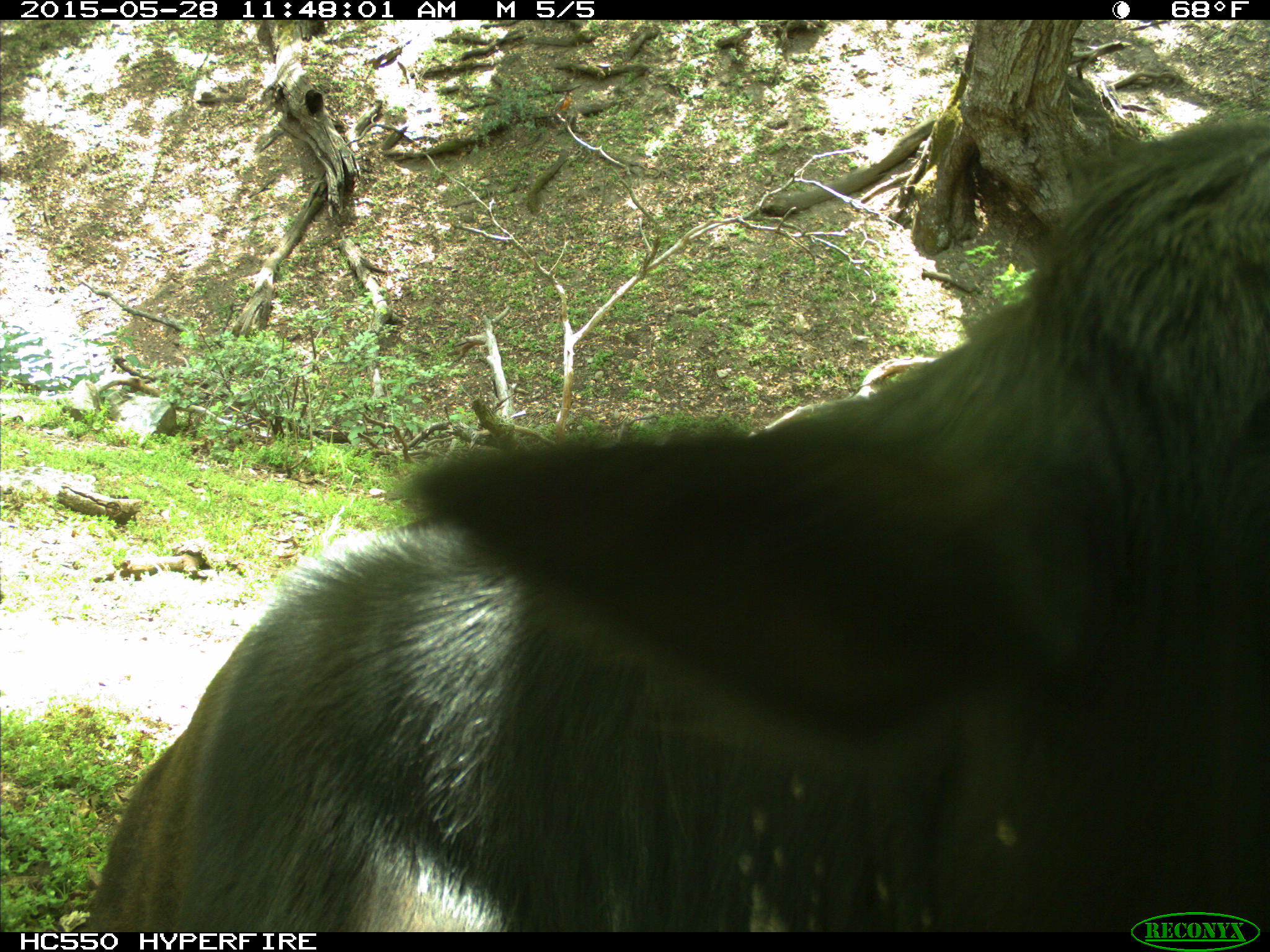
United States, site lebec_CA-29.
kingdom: Animalia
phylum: Chordata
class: Mammalia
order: Artiodactyla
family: Bovidae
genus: Bos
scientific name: Bos taurus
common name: domestic cow